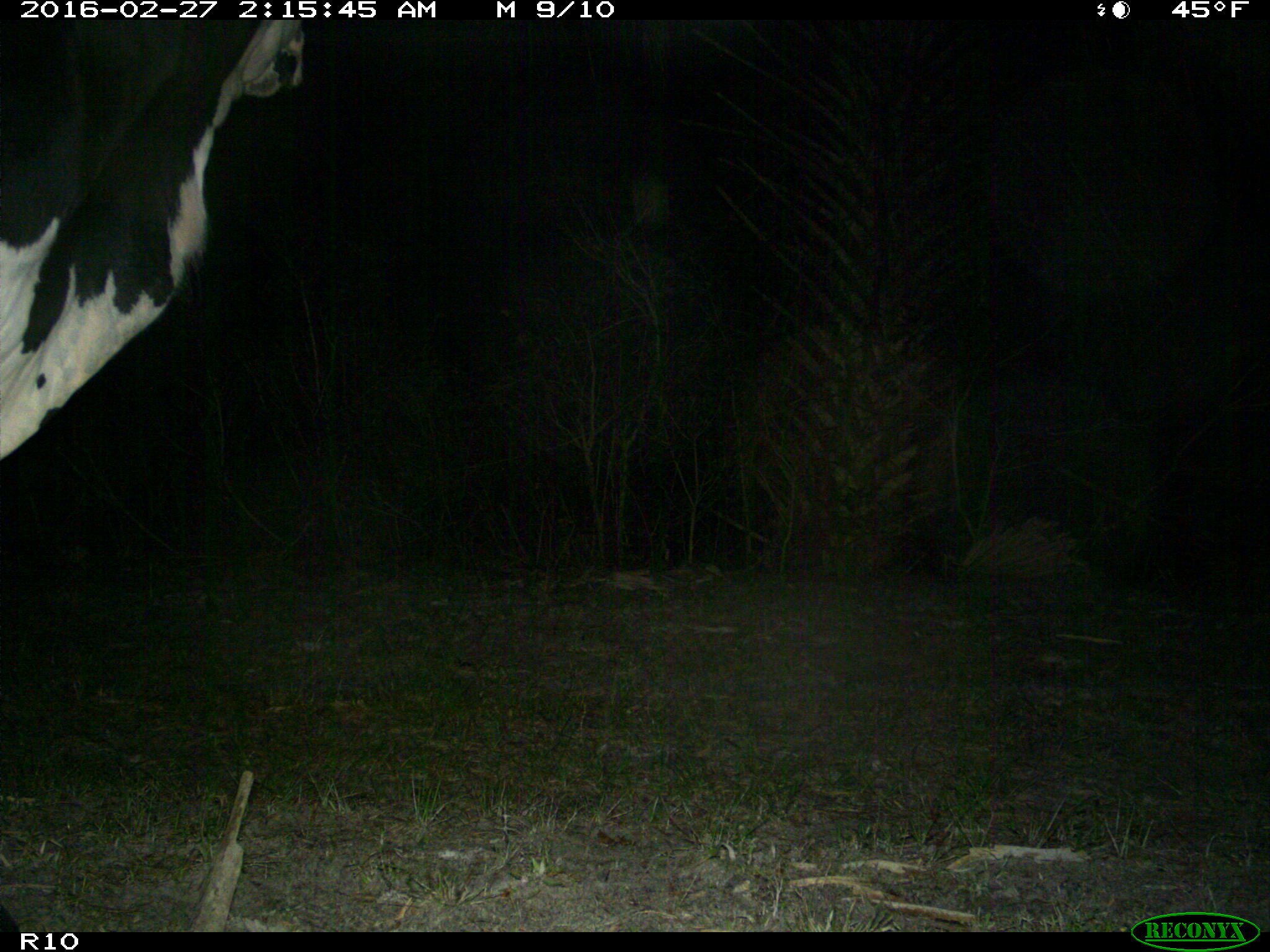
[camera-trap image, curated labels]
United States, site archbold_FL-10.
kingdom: Animalia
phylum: Chordata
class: Mammalia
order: Artiodactyla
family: Bovidae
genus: Bos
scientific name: Bos taurus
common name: domestic cow